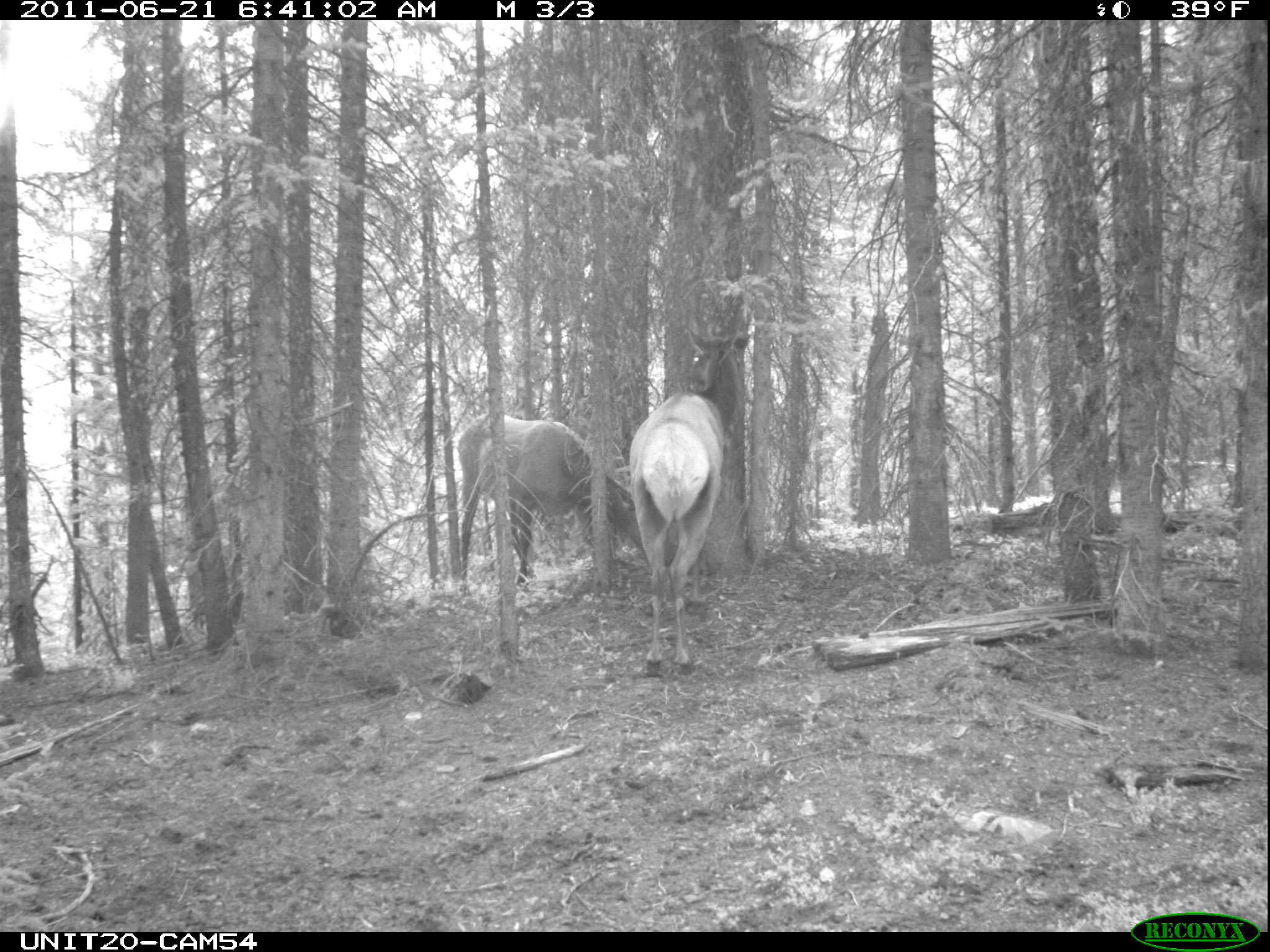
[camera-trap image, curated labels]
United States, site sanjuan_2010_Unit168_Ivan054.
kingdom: Animalia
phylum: Chordata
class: Mammalia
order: Artiodactyla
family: Cervidae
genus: Cervus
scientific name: Cervus elaphus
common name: red deer